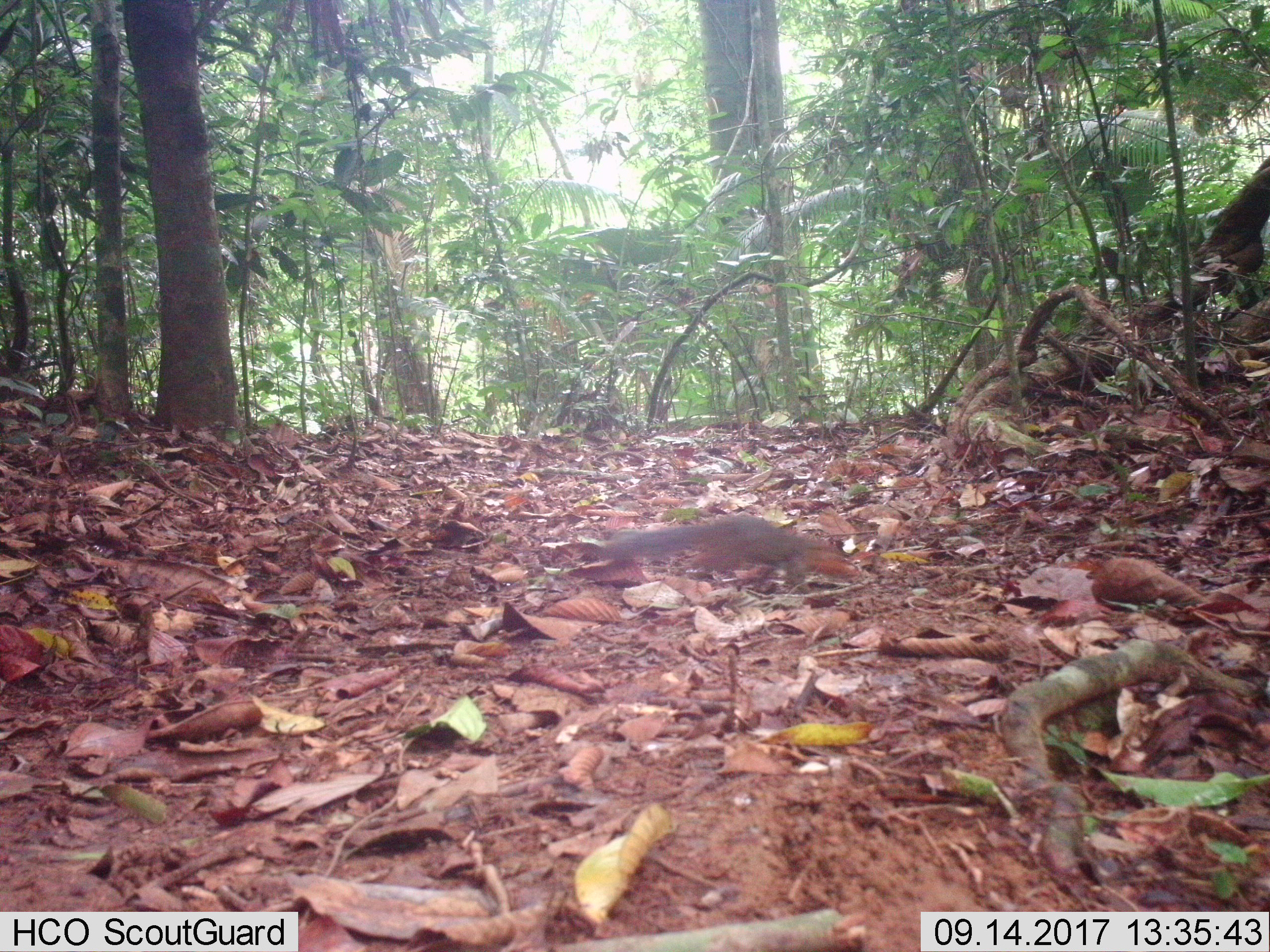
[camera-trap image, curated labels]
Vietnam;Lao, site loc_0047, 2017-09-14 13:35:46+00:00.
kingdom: Animalia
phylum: Chordata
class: Mammalia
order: Rodentia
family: Sciuridae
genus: Dremomys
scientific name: Dremomys rufigenis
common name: red-cheeked squirrel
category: red cheeked squirrel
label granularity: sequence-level